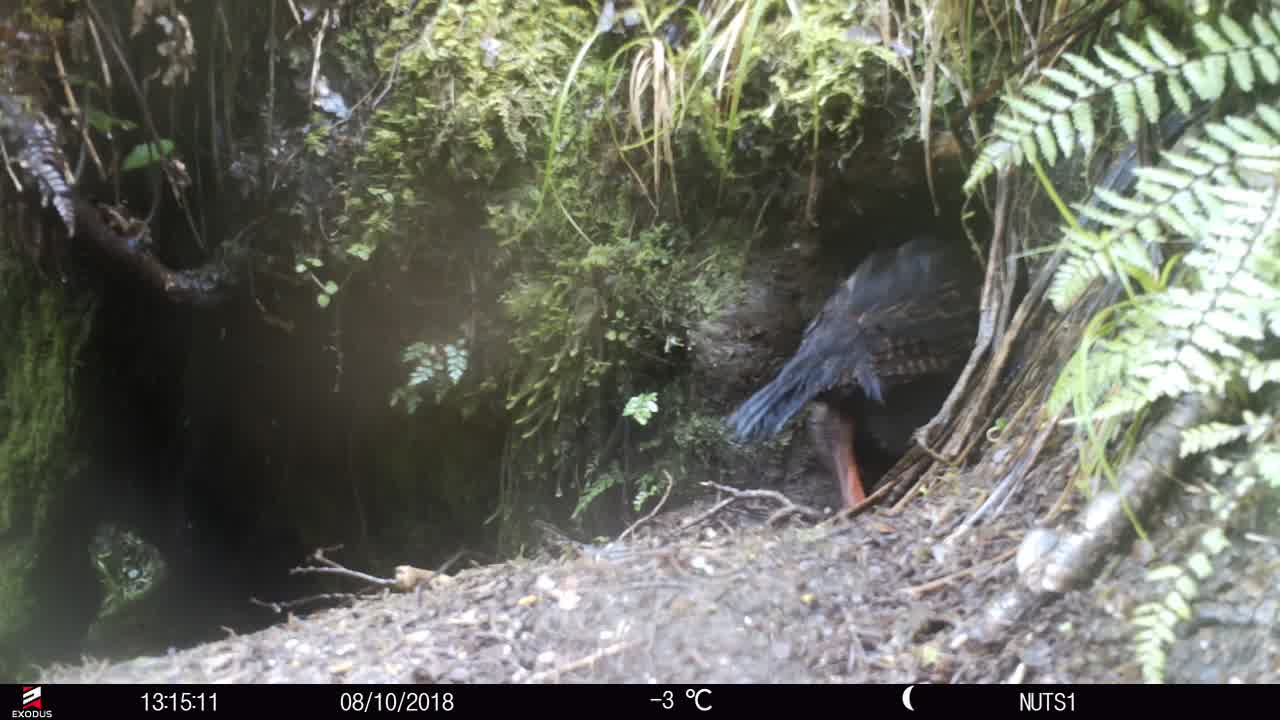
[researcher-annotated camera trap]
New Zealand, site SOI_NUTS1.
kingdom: Animalia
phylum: Chordata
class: Aves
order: Gruiformes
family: Rallidae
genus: Gallirallus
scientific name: Gallirallus australis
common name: weka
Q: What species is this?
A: Weka (Gallirallus australis).